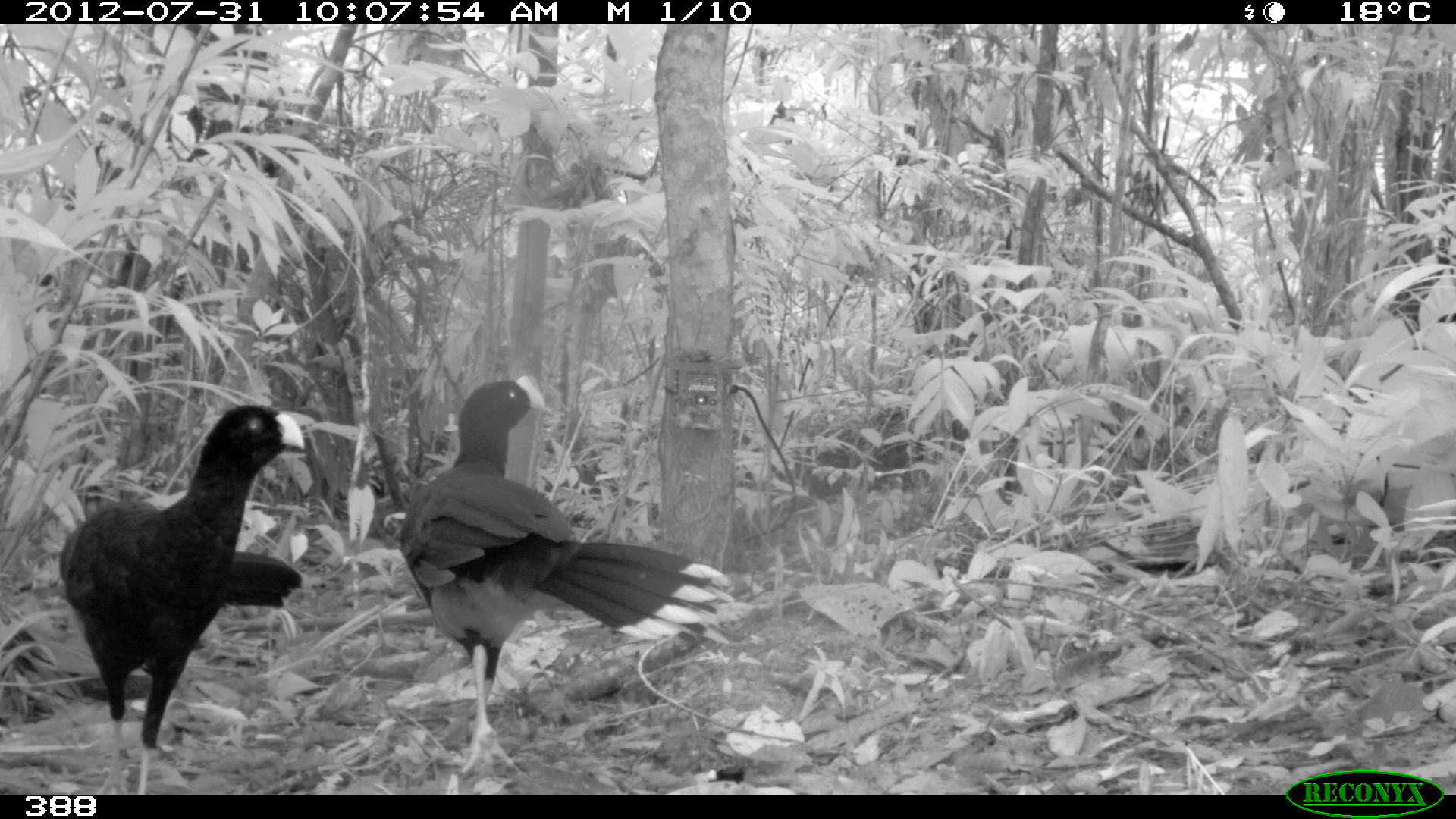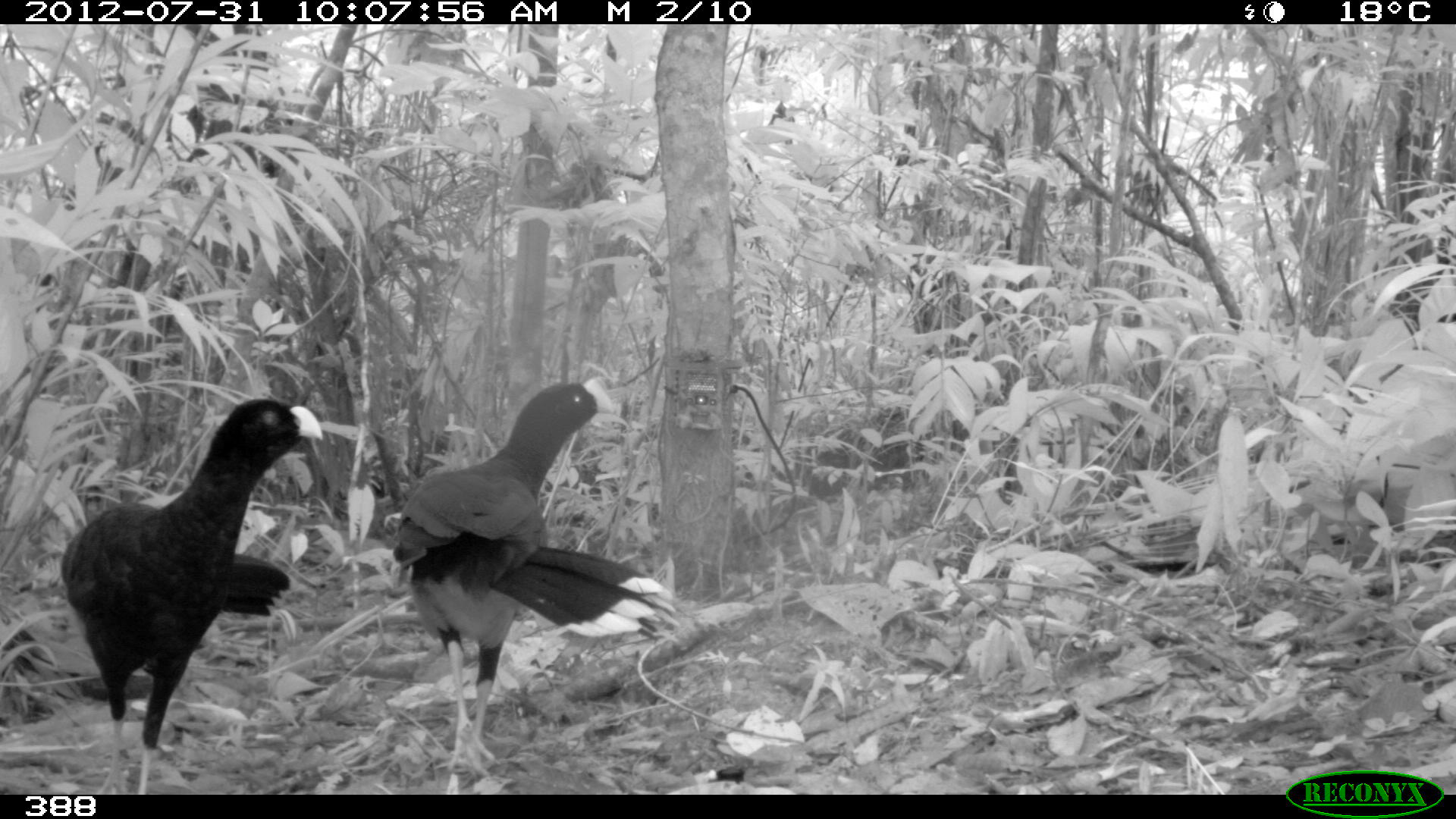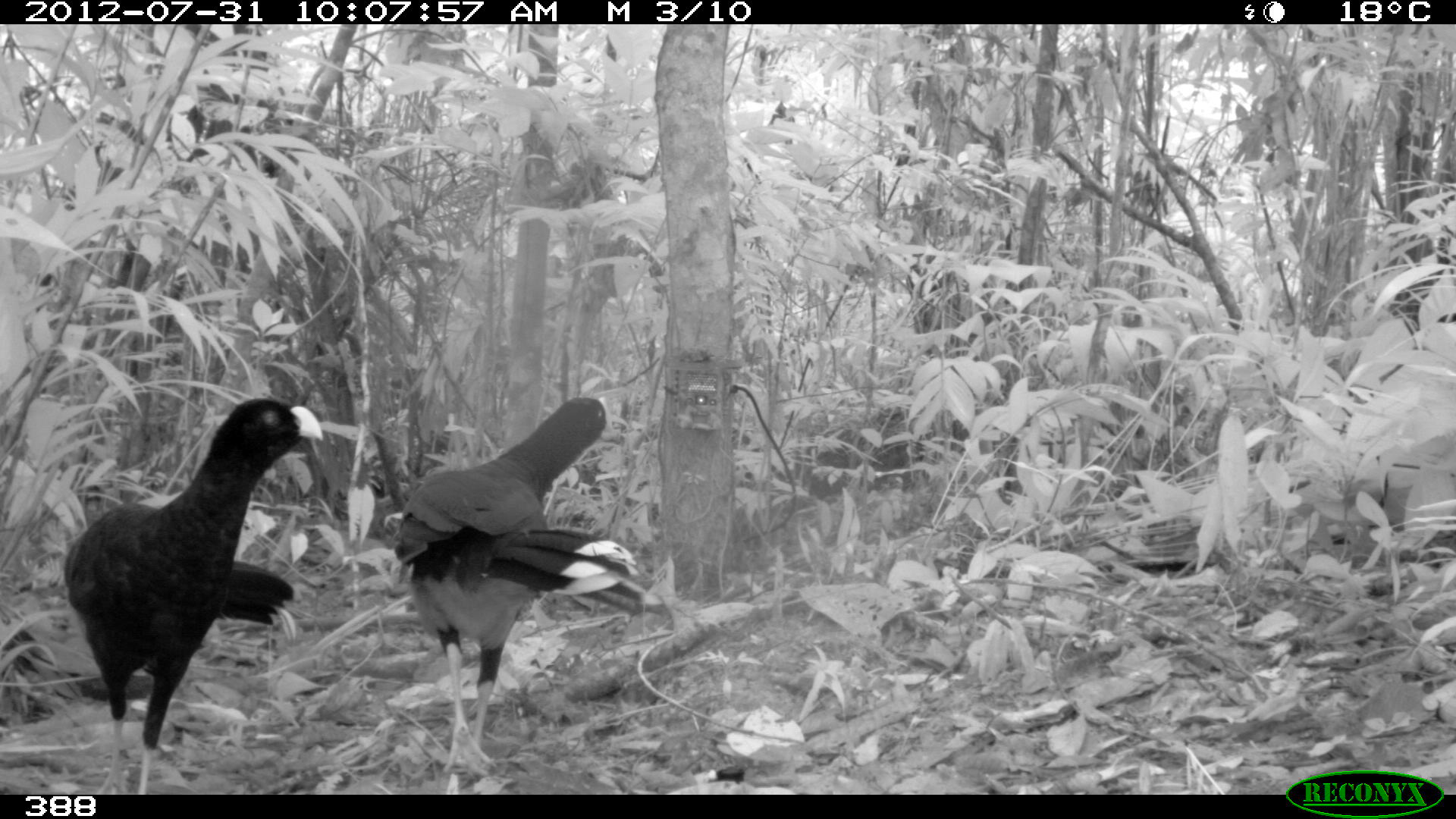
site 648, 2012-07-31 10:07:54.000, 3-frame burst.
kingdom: Animalia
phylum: Chordata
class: Aves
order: Galliformes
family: Cracidae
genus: Mitu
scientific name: Mitu tuberosum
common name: razor-billed curassow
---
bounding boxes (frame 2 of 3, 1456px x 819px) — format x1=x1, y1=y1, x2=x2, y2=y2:
mitu tuberosum: x1=385, y1=375, x2=680, y2=775; x1=60, y1=393, x2=325, y2=795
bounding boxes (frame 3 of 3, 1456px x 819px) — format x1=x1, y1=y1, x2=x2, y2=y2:
mitu tuberosum: x1=60, y1=394, x2=323, y2=795; x1=392, y1=396, x2=662, y2=774